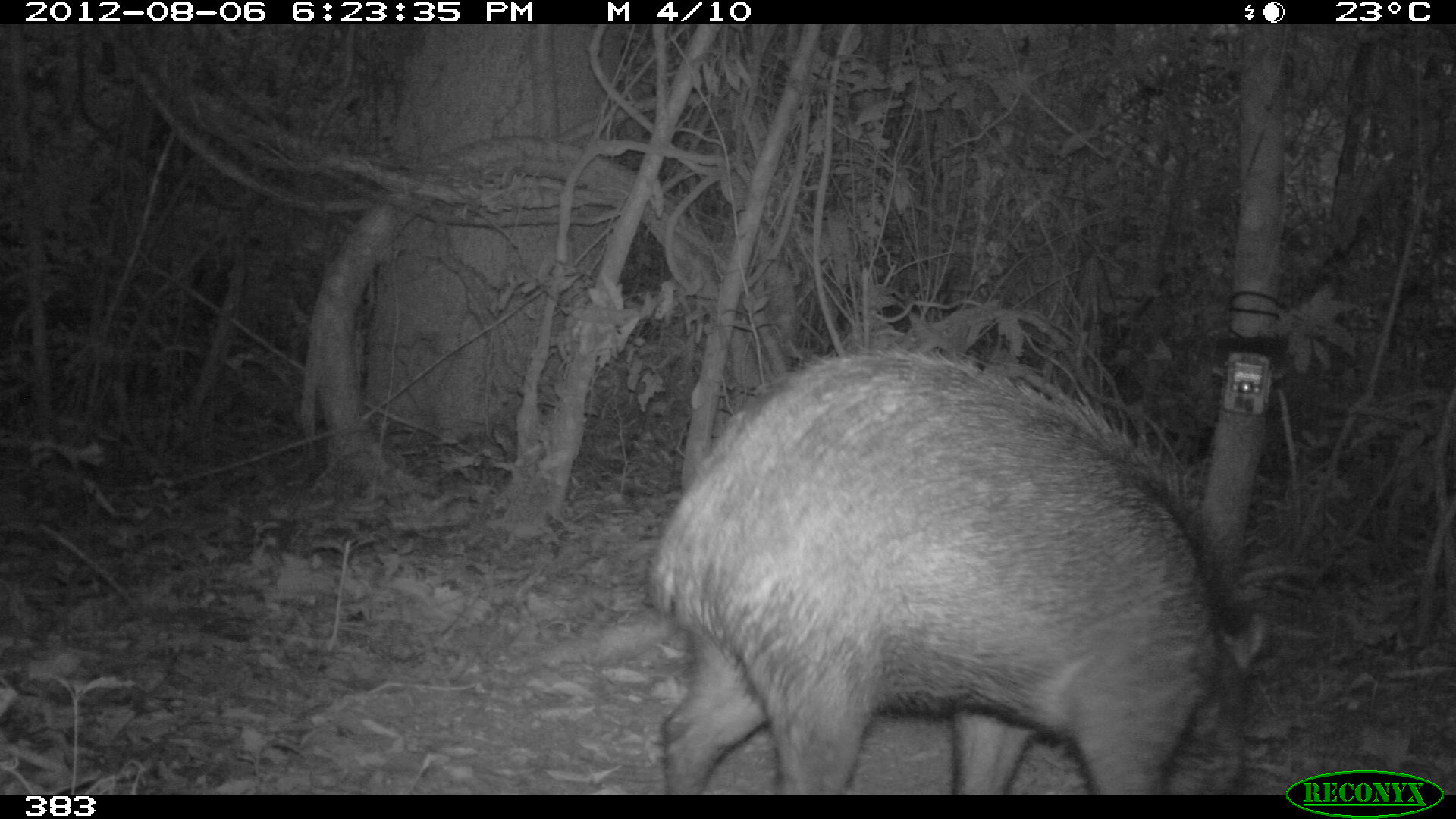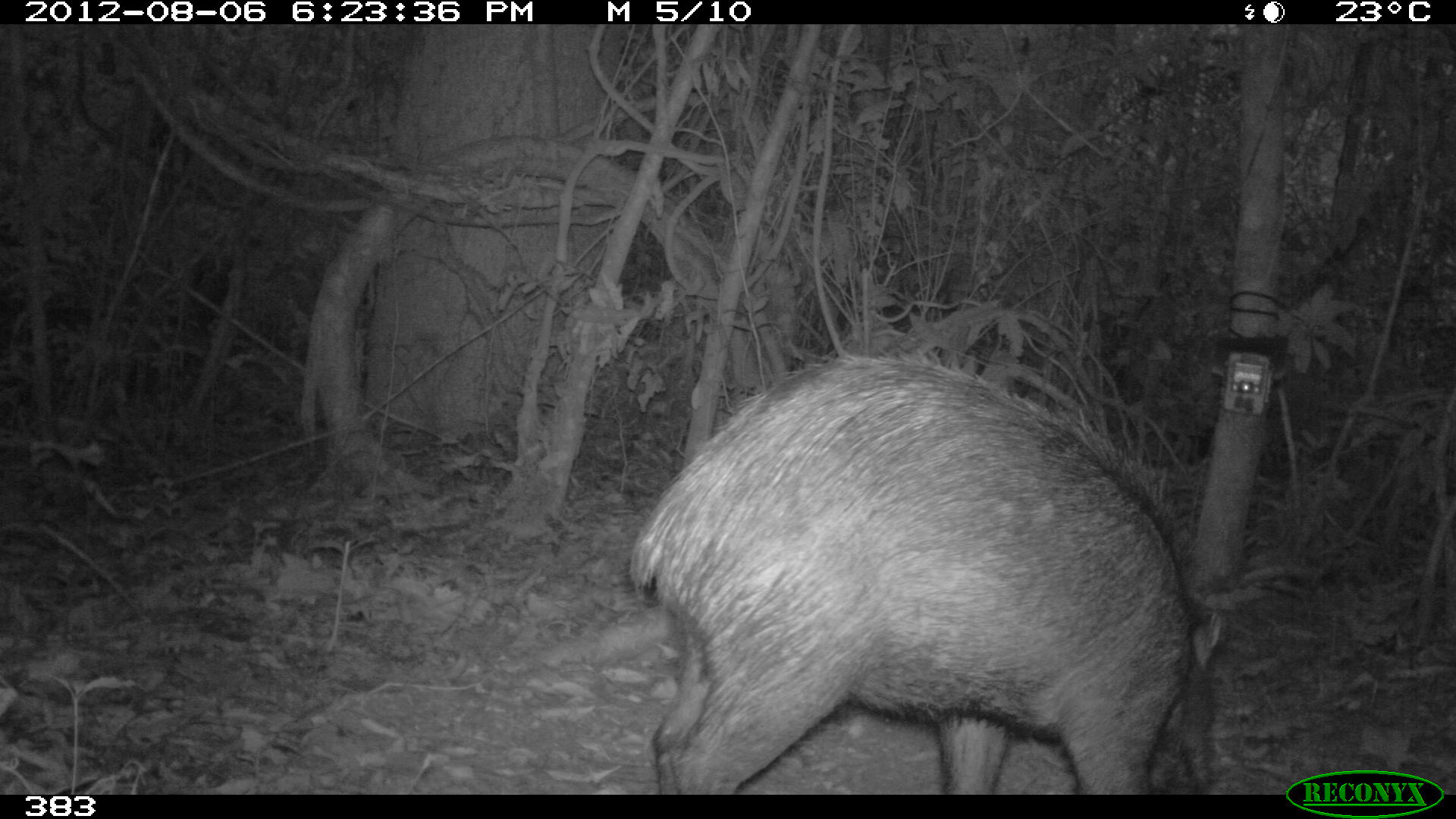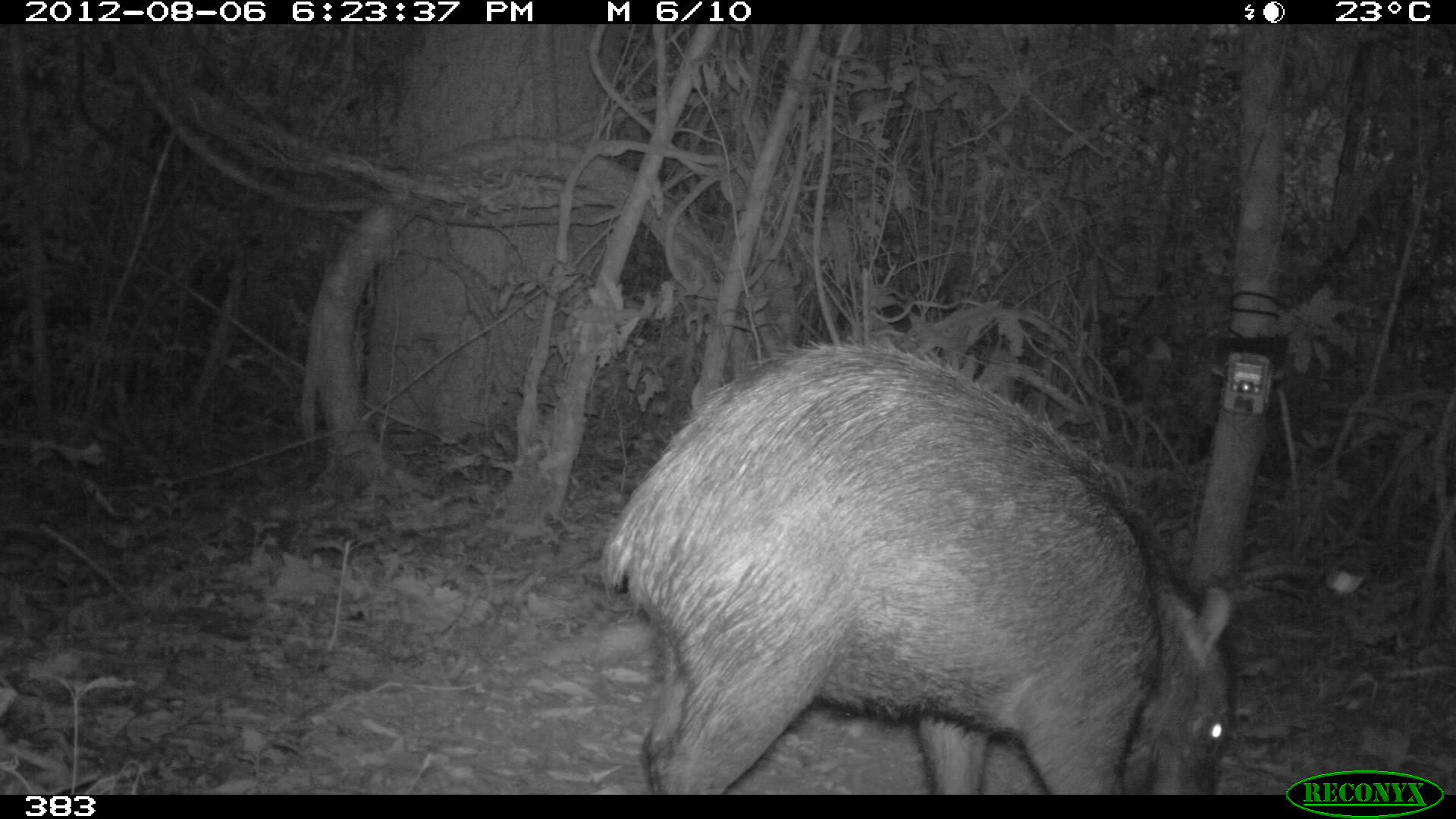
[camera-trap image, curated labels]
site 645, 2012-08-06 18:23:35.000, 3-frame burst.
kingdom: Animalia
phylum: Chordata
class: Mammalia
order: Artiodactyla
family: Tayassuidae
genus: Tayassu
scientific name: Tayassu pecari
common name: white-lipped peccary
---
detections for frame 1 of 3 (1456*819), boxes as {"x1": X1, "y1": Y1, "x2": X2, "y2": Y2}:
tayassu pecari: {"x1": 646, "y1": 345, "x2": 1269, "y2": 795}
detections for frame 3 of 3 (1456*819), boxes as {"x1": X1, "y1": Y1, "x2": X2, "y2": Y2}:
tayassu pecari: {"x1": 597, "y1": 340, "x2": 1240, "y2": 794}